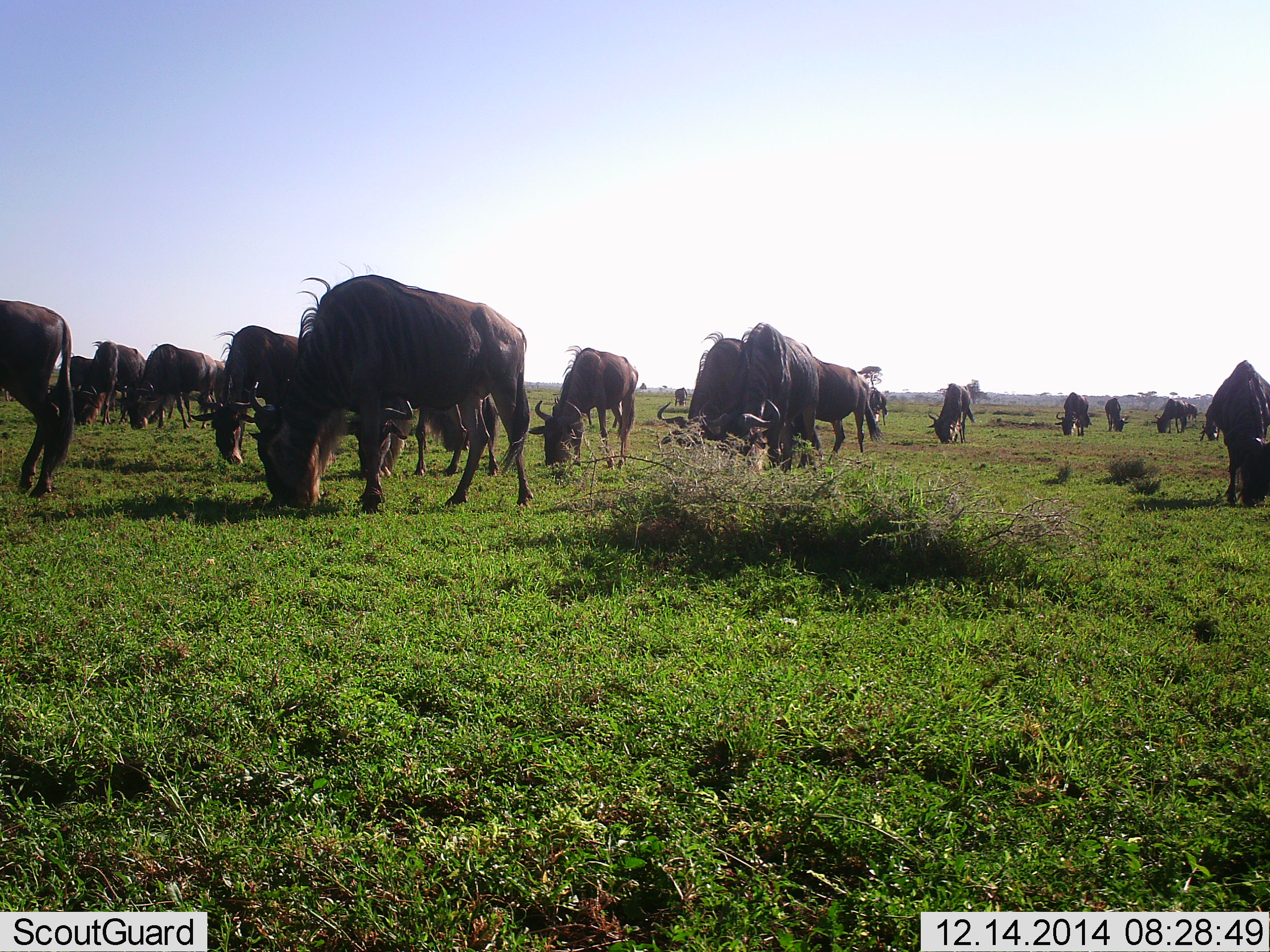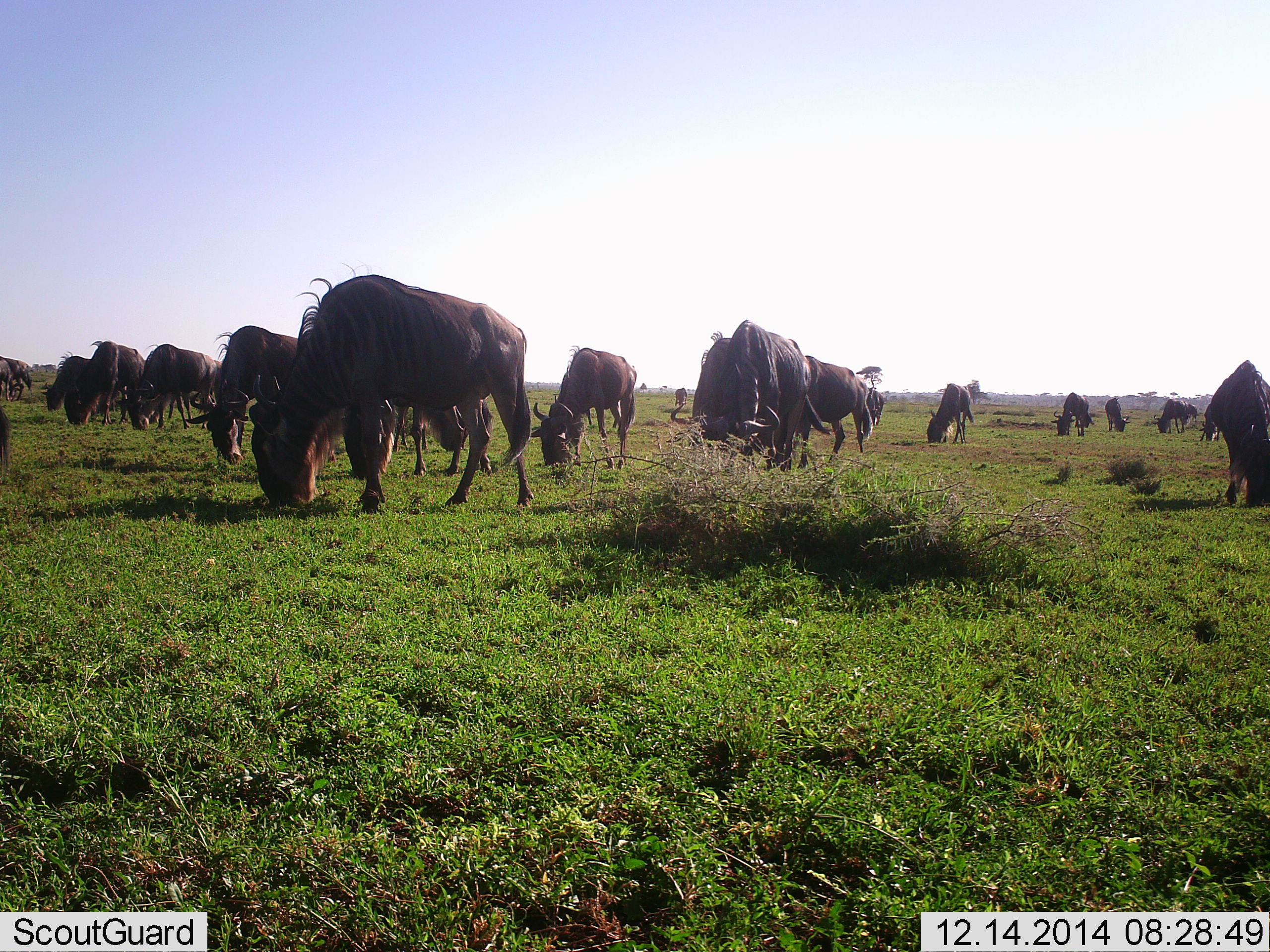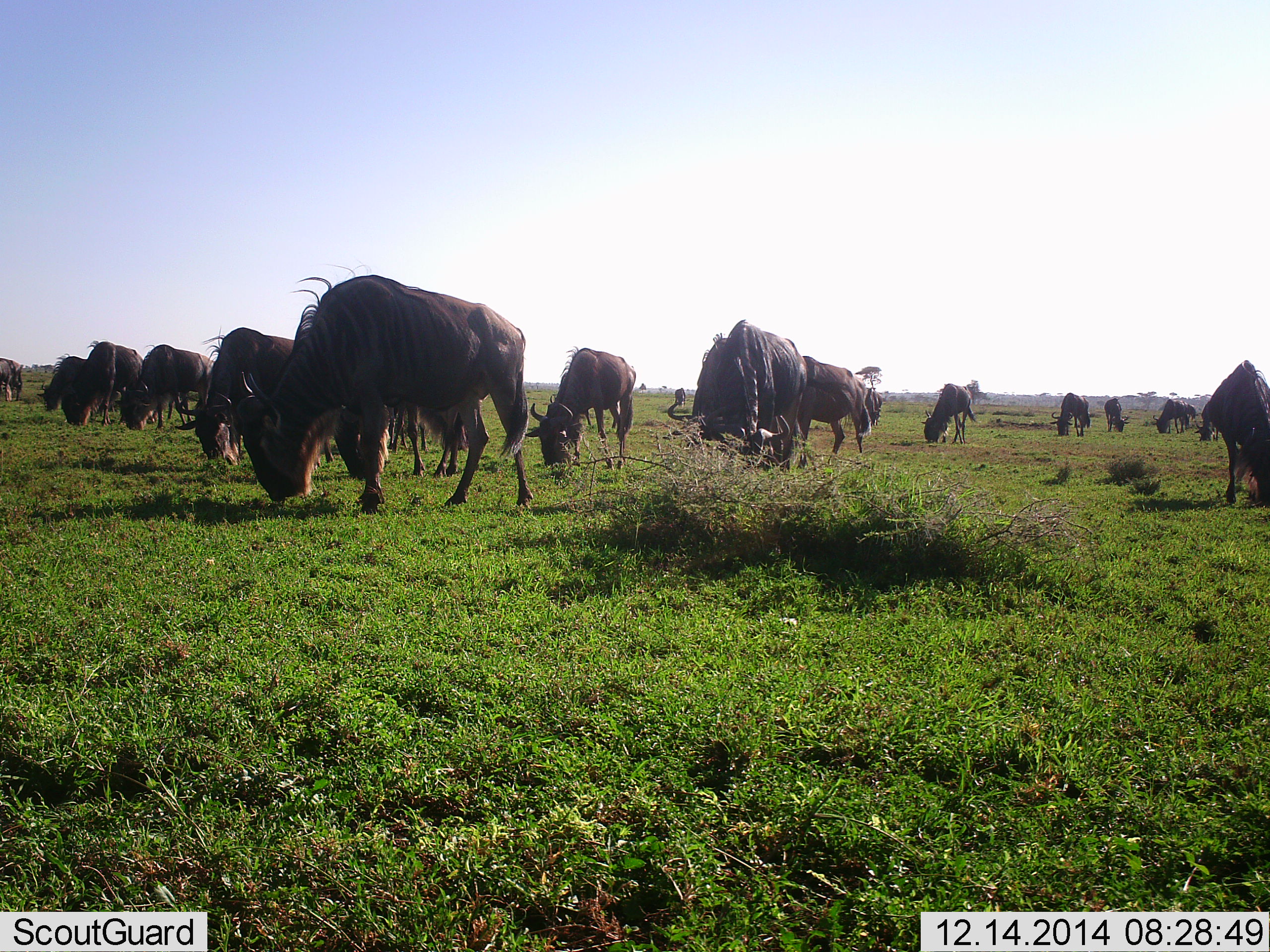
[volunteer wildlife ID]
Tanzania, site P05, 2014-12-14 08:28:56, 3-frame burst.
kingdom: Animalia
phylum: Chordata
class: Mammalia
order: Artiodactyla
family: Bovidae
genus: Connochaetes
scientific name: Connochaetes taurinus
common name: blue wildebeest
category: wildebeest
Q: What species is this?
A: Wildebeest (blue wildebeest) (Connochaetes taurinus).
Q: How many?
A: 11-50.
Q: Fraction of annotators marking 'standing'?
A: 20%.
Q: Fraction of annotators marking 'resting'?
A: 0%.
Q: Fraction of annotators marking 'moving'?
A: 20%.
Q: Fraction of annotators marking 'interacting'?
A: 0%.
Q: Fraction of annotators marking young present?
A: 0%.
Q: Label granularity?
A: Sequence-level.